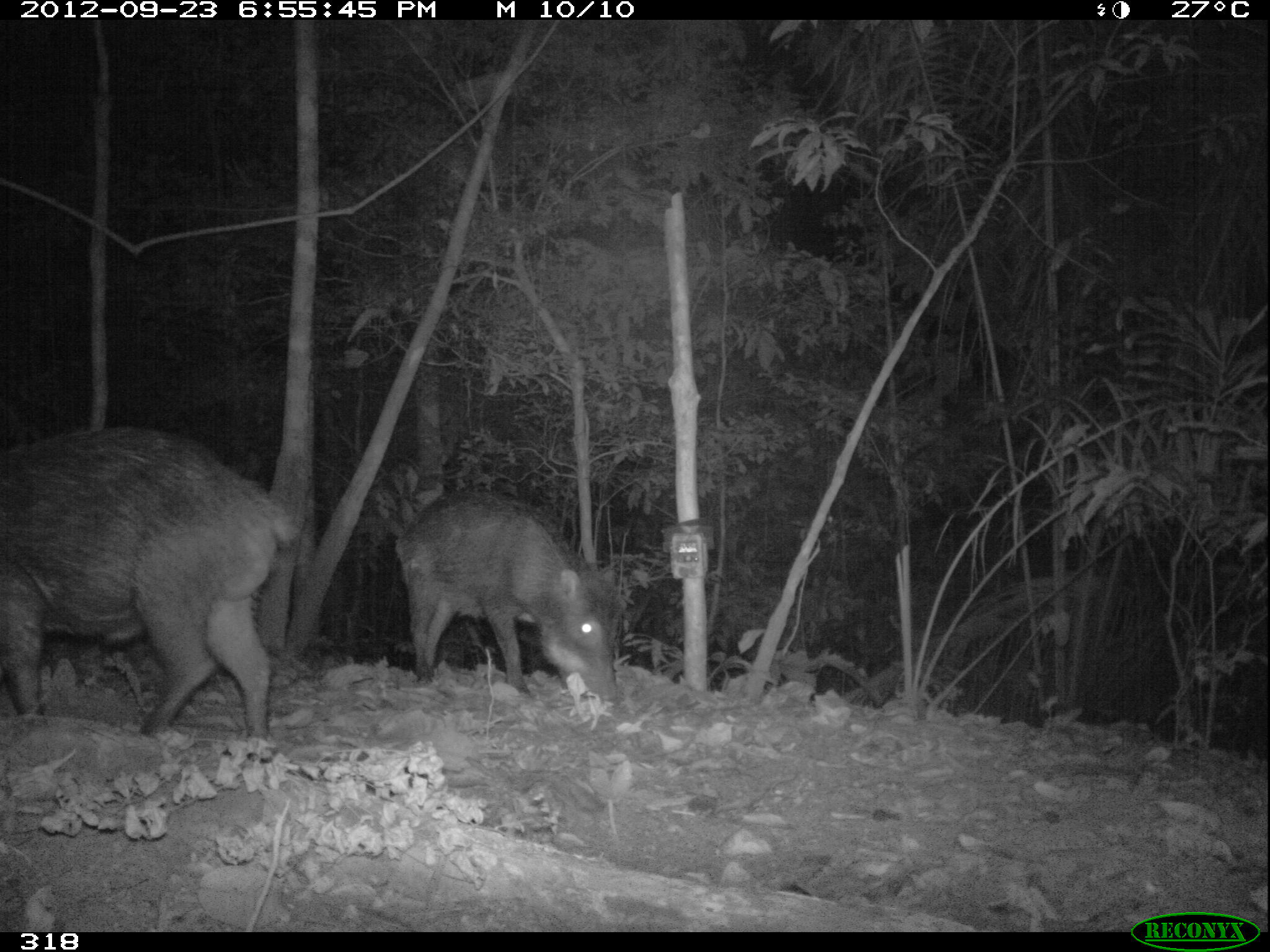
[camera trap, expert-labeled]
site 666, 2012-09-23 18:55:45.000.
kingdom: Animalia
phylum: Chordata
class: Mammalia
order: Artiodactyla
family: Tayassuidae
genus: Tayassu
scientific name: Tayassu pecari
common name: white-lipped peccary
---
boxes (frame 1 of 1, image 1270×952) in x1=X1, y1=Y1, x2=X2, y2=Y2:
tayassu pecari: x1=0, y1=422, x2=303, y2=747; x1=392, y1=481, x2=624, y2=708